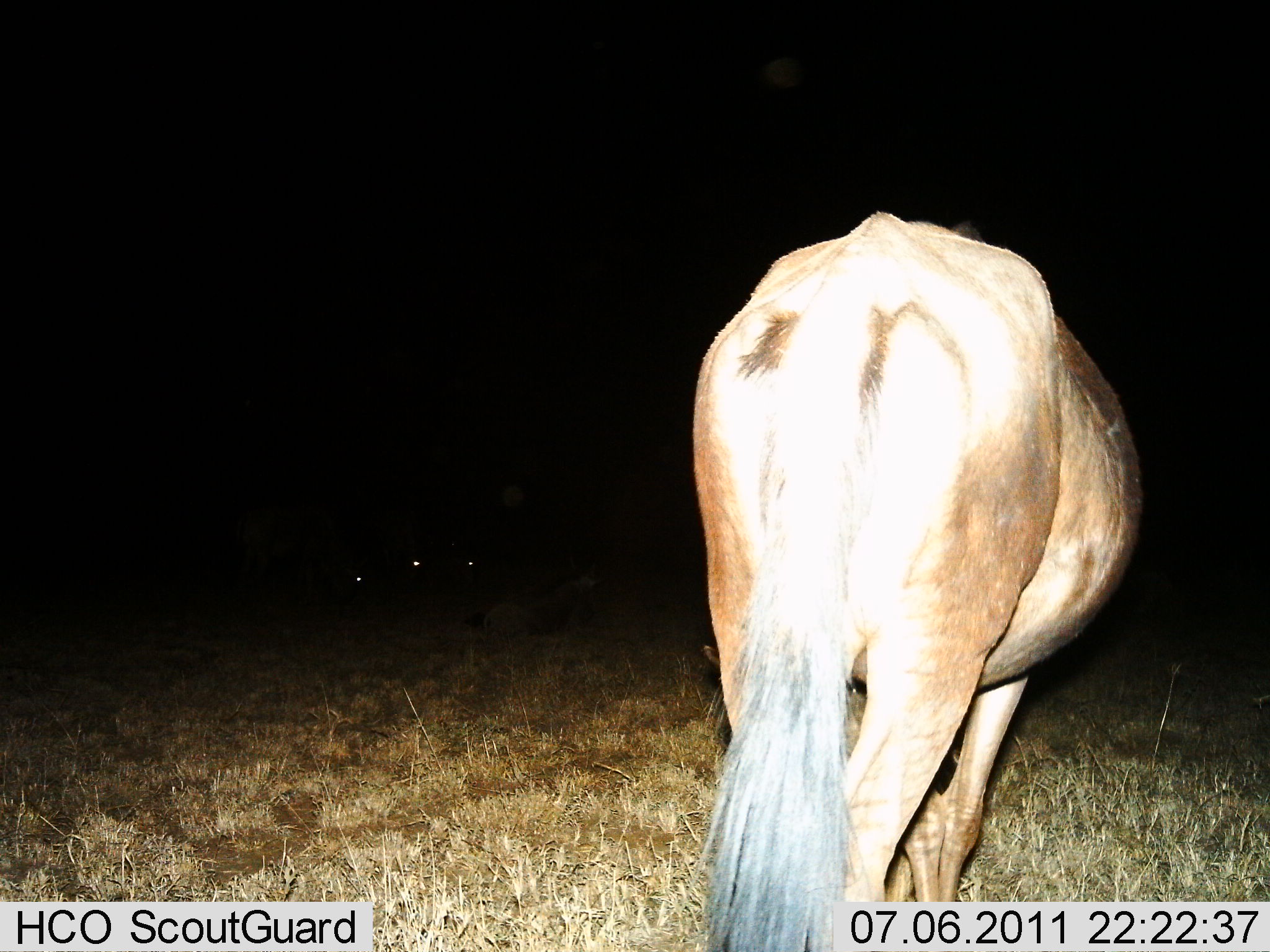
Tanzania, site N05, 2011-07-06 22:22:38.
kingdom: Animalia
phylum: Chordata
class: Mammalia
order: Artiodactyla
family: Bovidae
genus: Connochaetes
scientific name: Connochaetes taurinus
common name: blue wildebeest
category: wildebeest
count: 1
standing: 91%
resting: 9%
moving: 9%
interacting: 0%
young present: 0%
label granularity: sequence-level